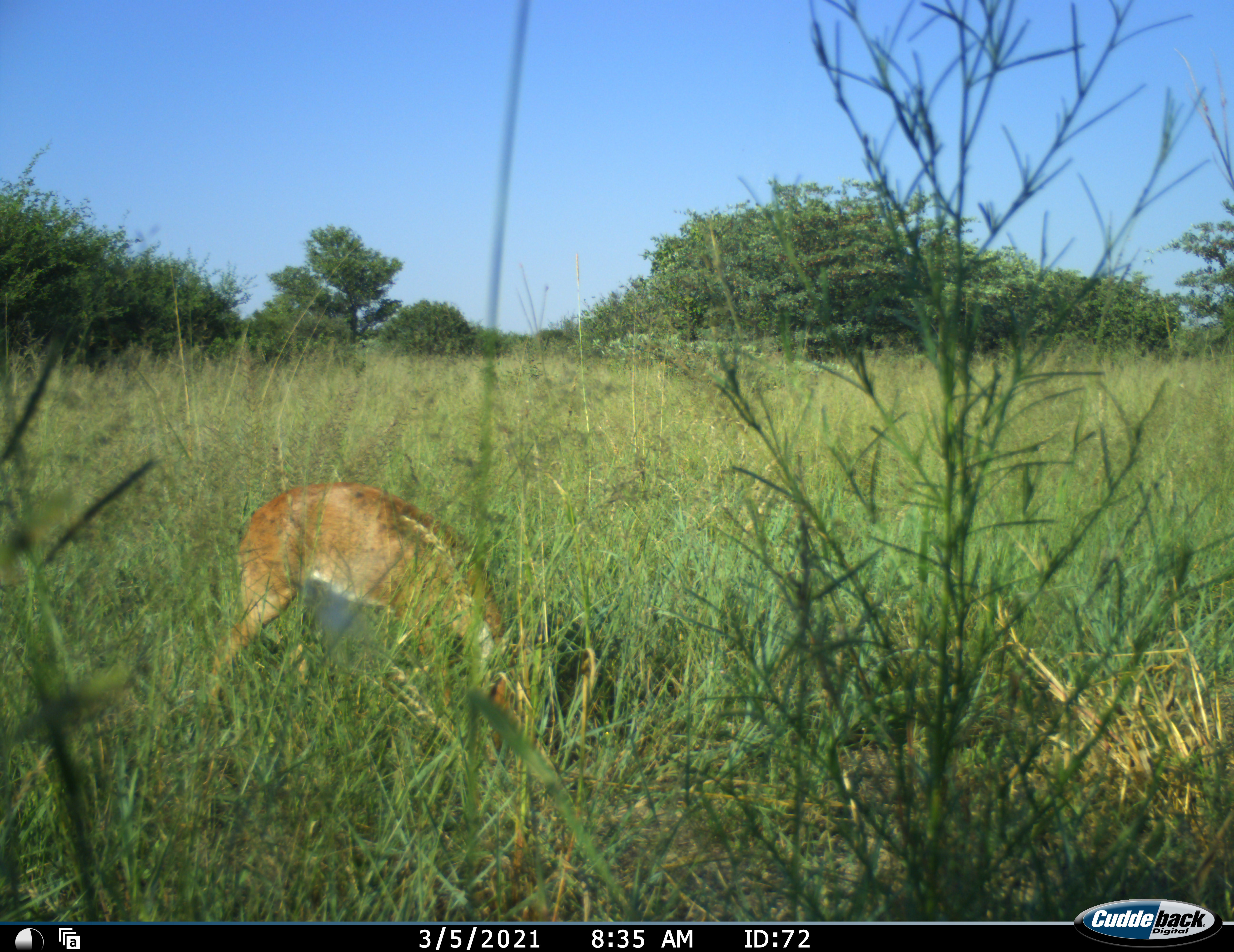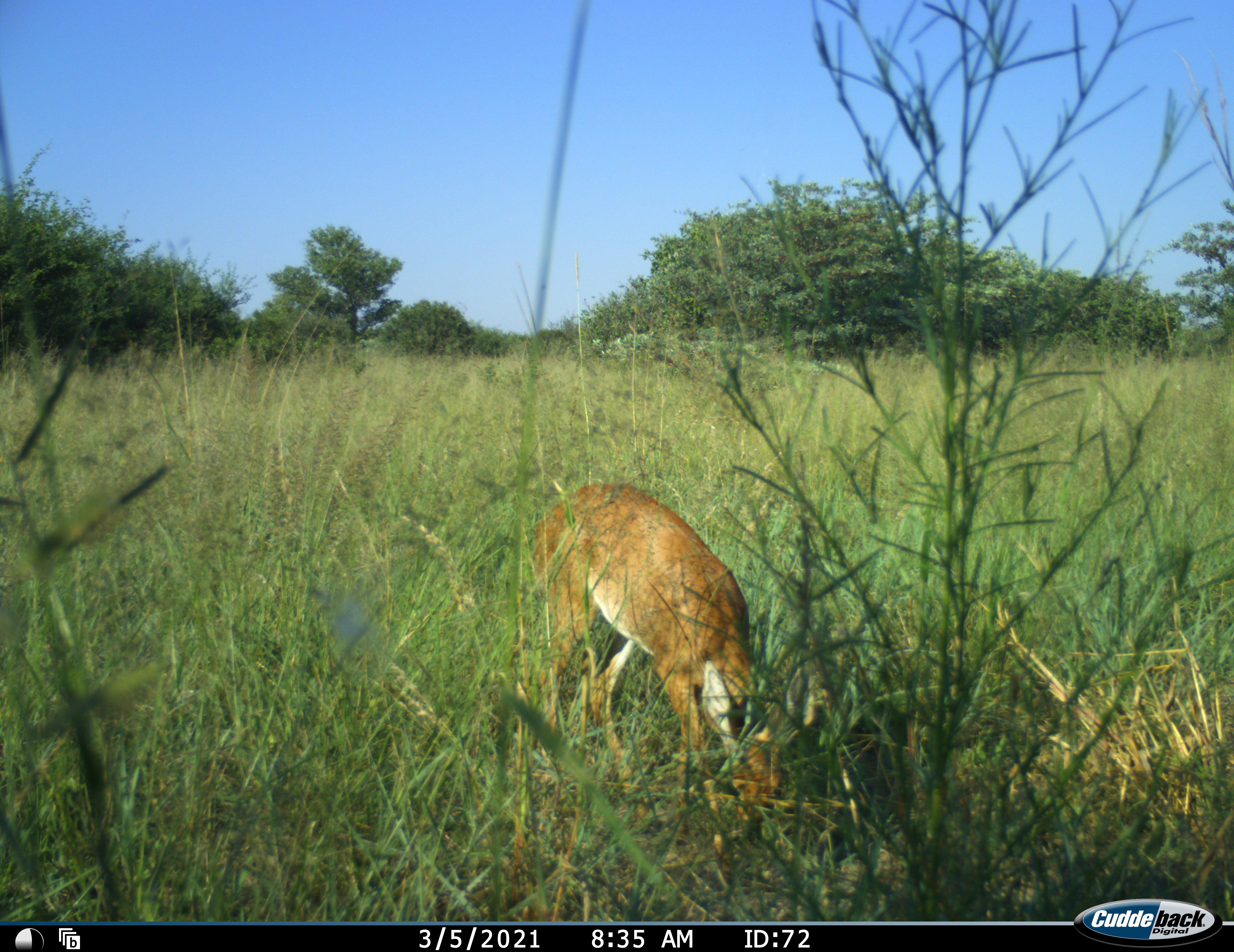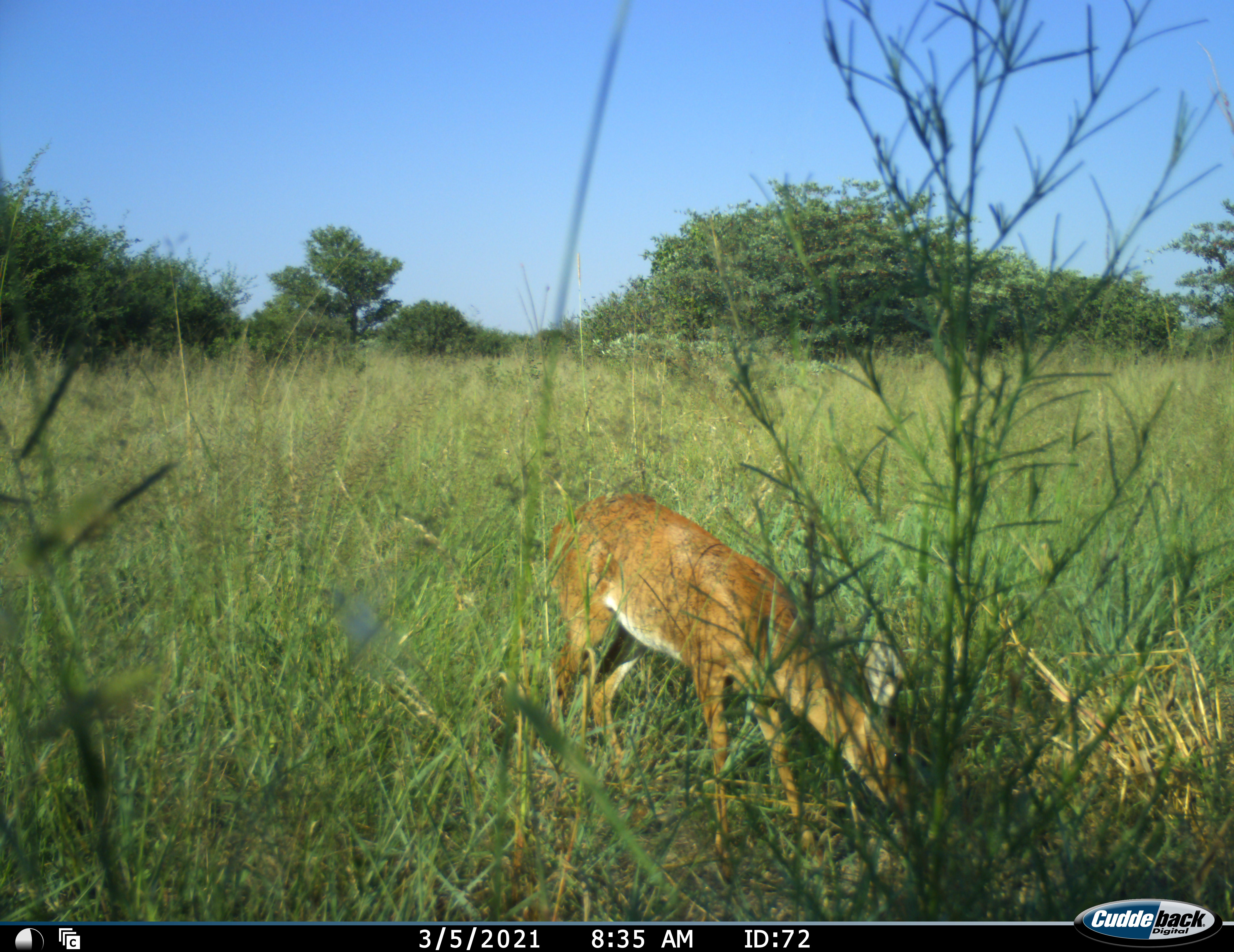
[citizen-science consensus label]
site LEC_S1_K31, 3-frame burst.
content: unidentified animal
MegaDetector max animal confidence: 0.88